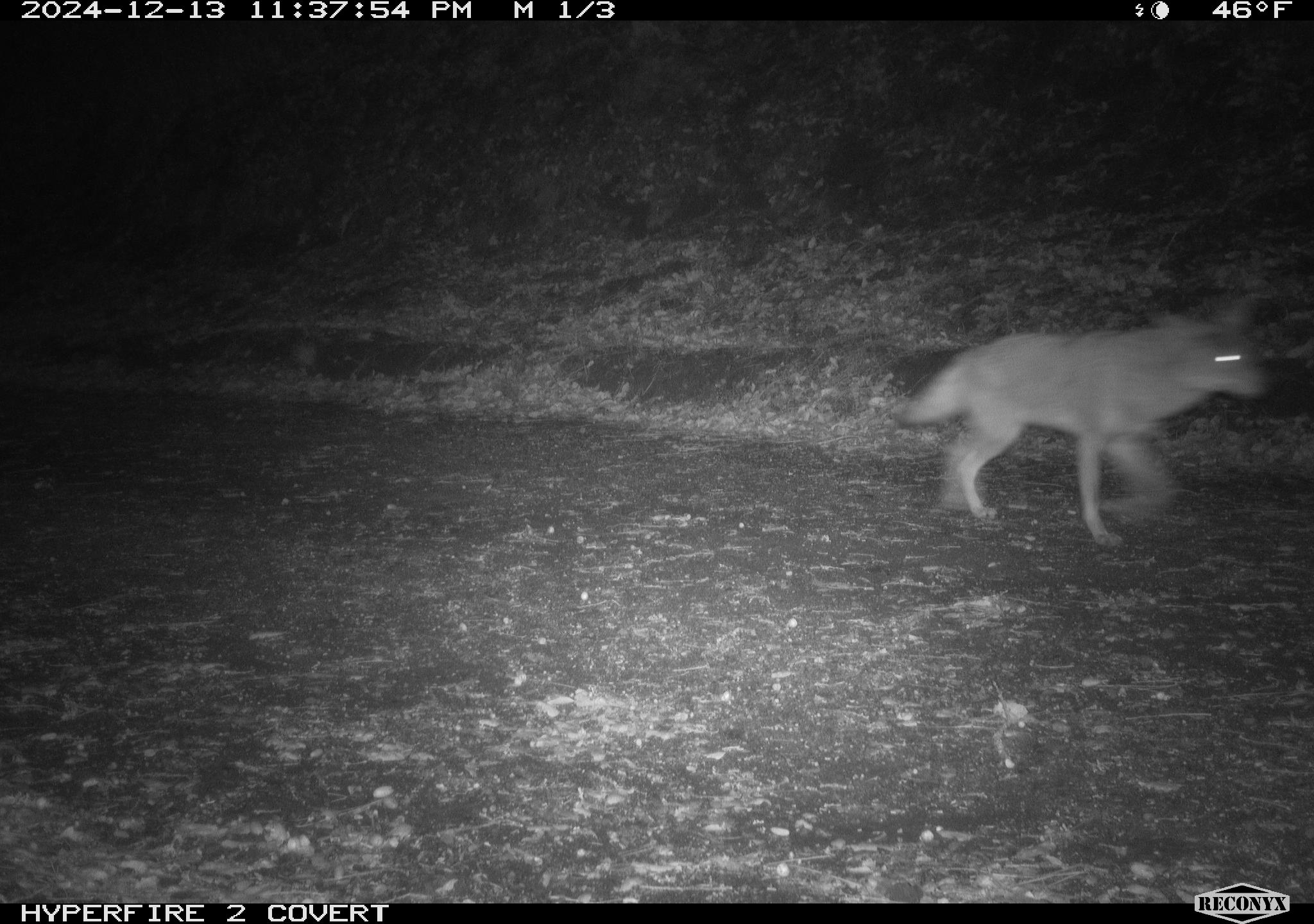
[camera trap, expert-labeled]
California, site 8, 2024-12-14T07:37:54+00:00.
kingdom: Animalia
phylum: Chordata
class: Mammalia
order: Carnivora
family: Canidae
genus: Canis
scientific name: Canis latrans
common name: coyote